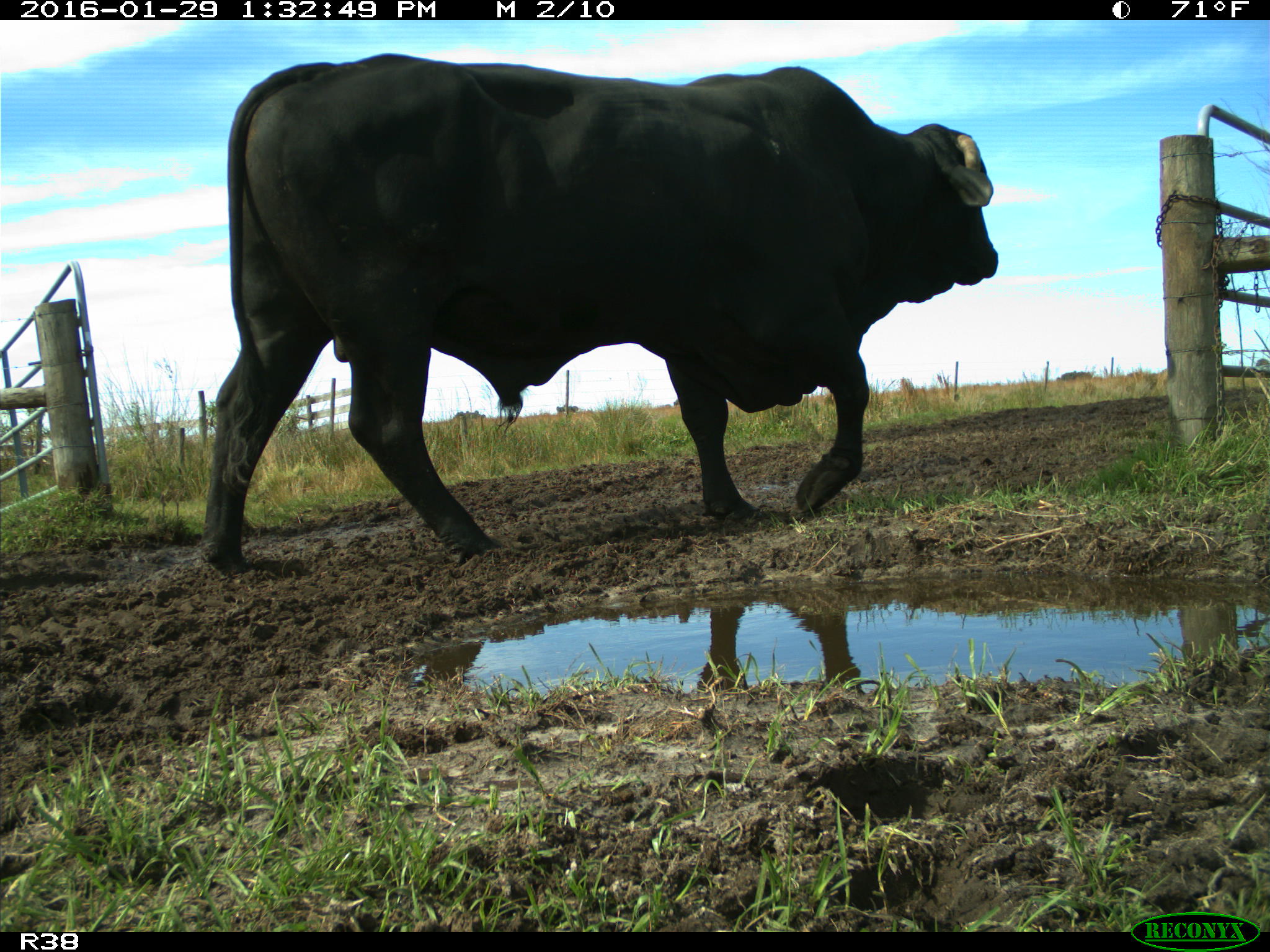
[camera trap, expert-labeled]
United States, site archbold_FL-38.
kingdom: Animalia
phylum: Chordata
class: Mammalia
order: Artiodactyla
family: Bovidae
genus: Bos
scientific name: Bos taurus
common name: domestic cow